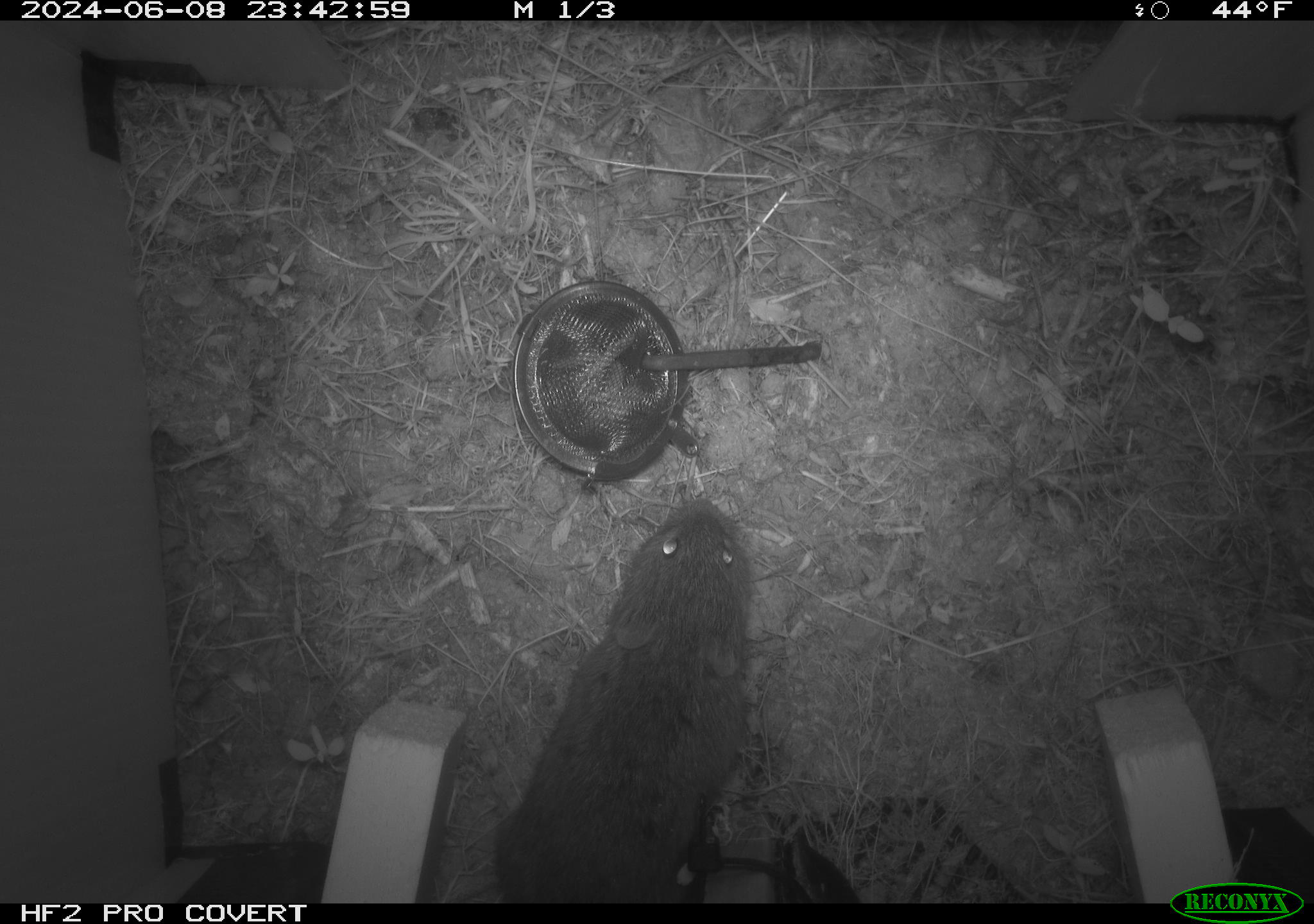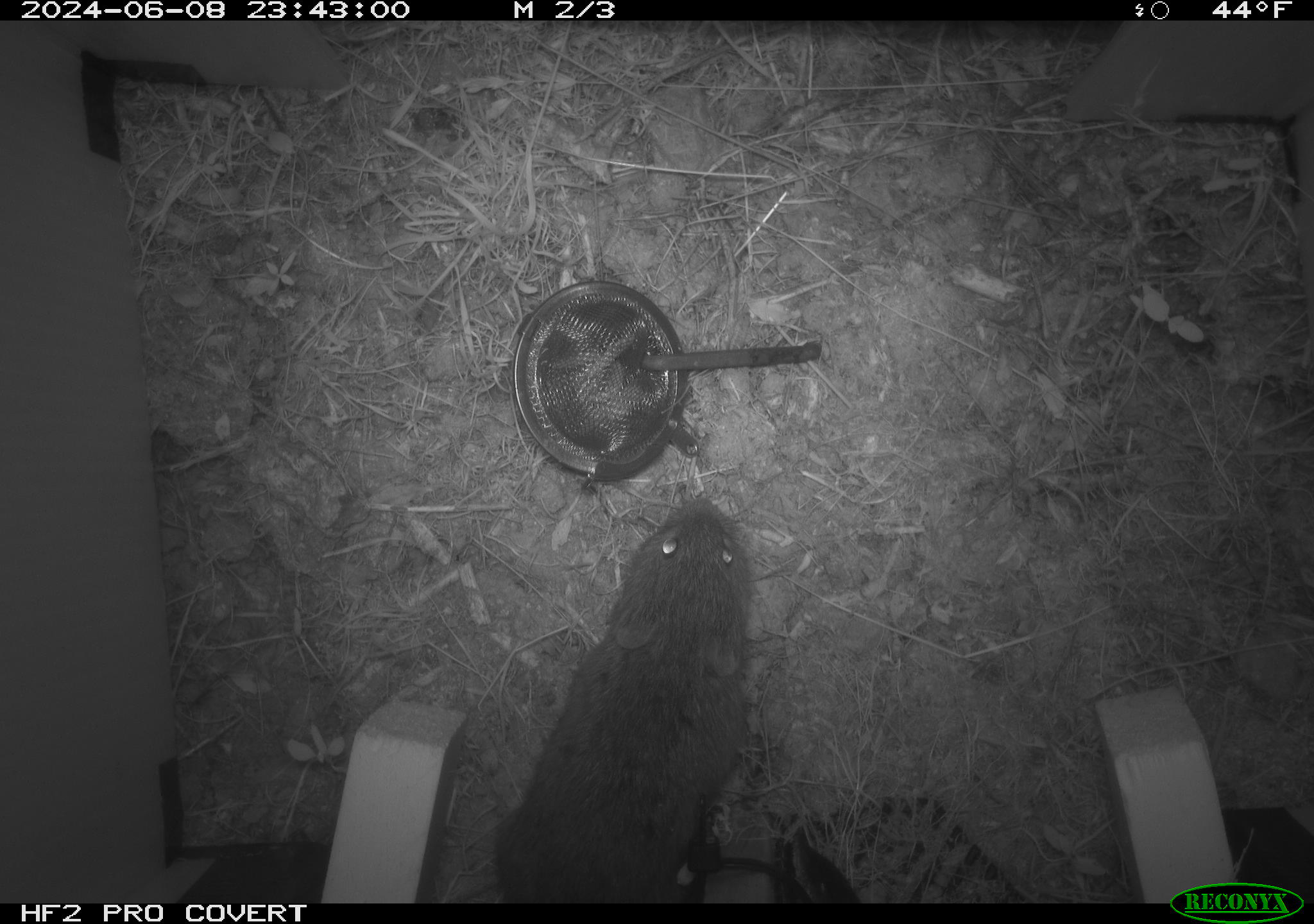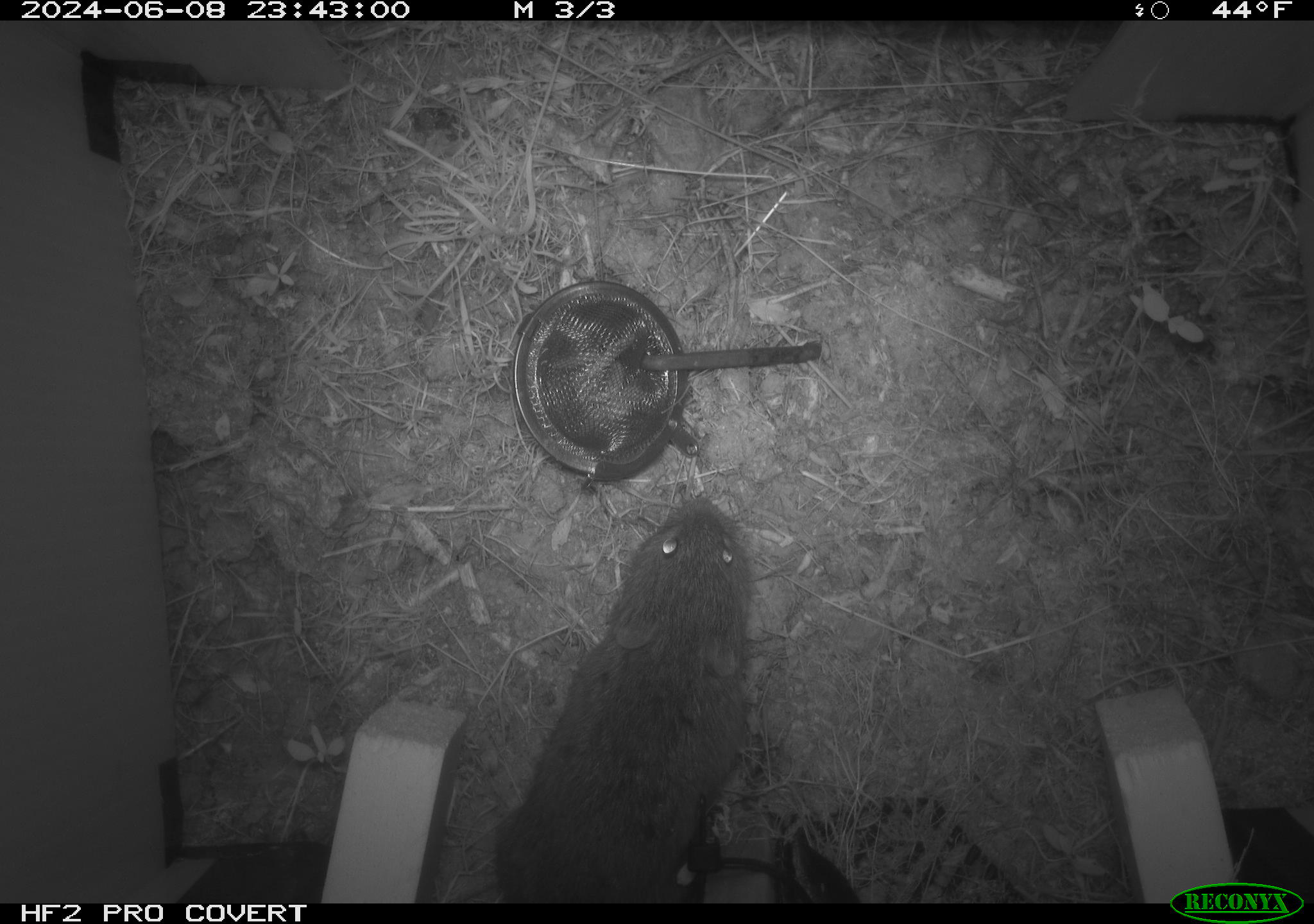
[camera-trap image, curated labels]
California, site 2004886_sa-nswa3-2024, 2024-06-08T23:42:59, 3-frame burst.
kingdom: Animalia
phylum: Chordata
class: Mammalia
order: Rodentia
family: Cricetidae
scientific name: Arvicolinae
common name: voles, lemmings, and muskrats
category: arvicolinae subfamily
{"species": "arvicolinae subfamily (voles, lemmings, and muskrats) (Arvicolinae)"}